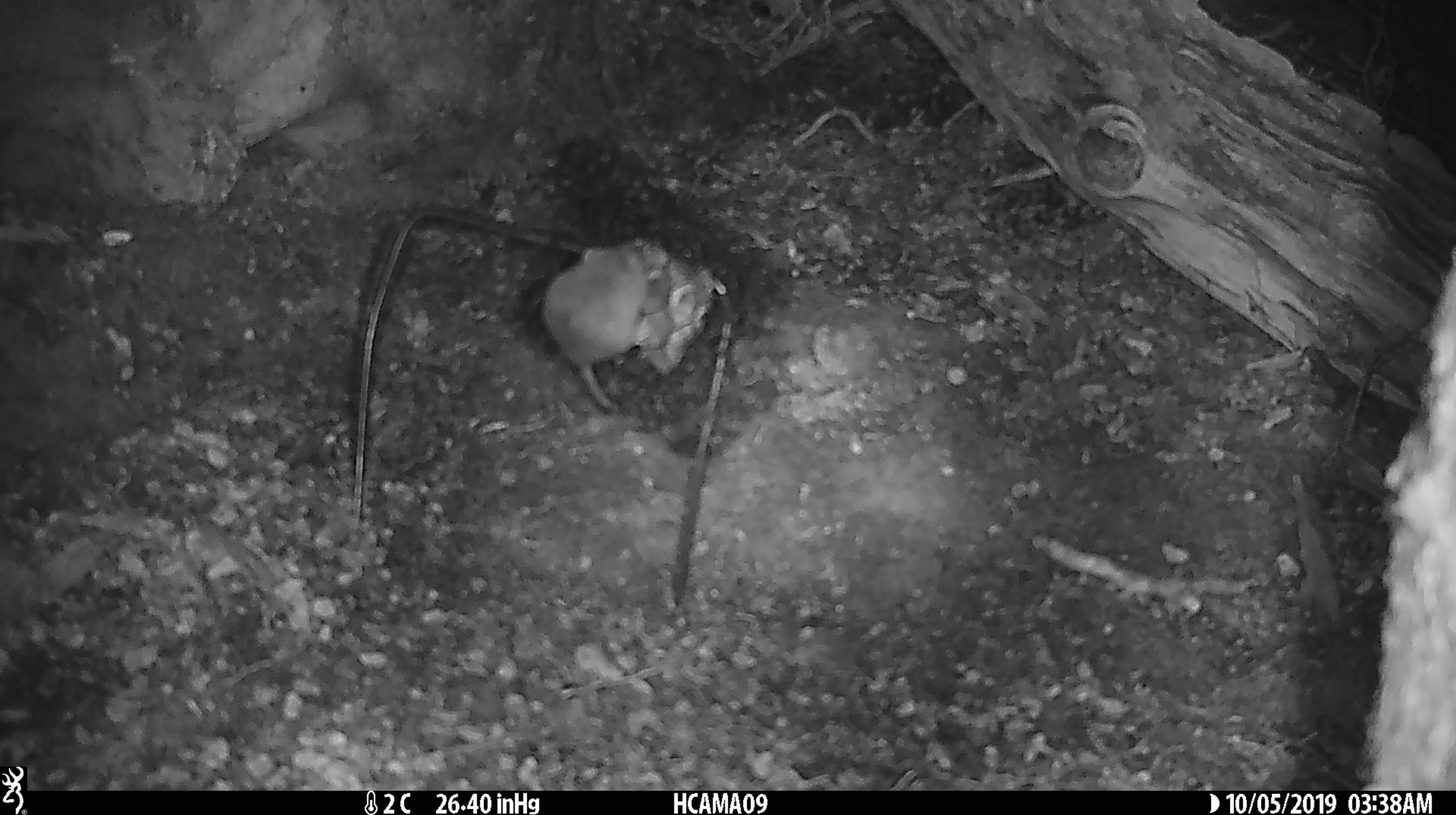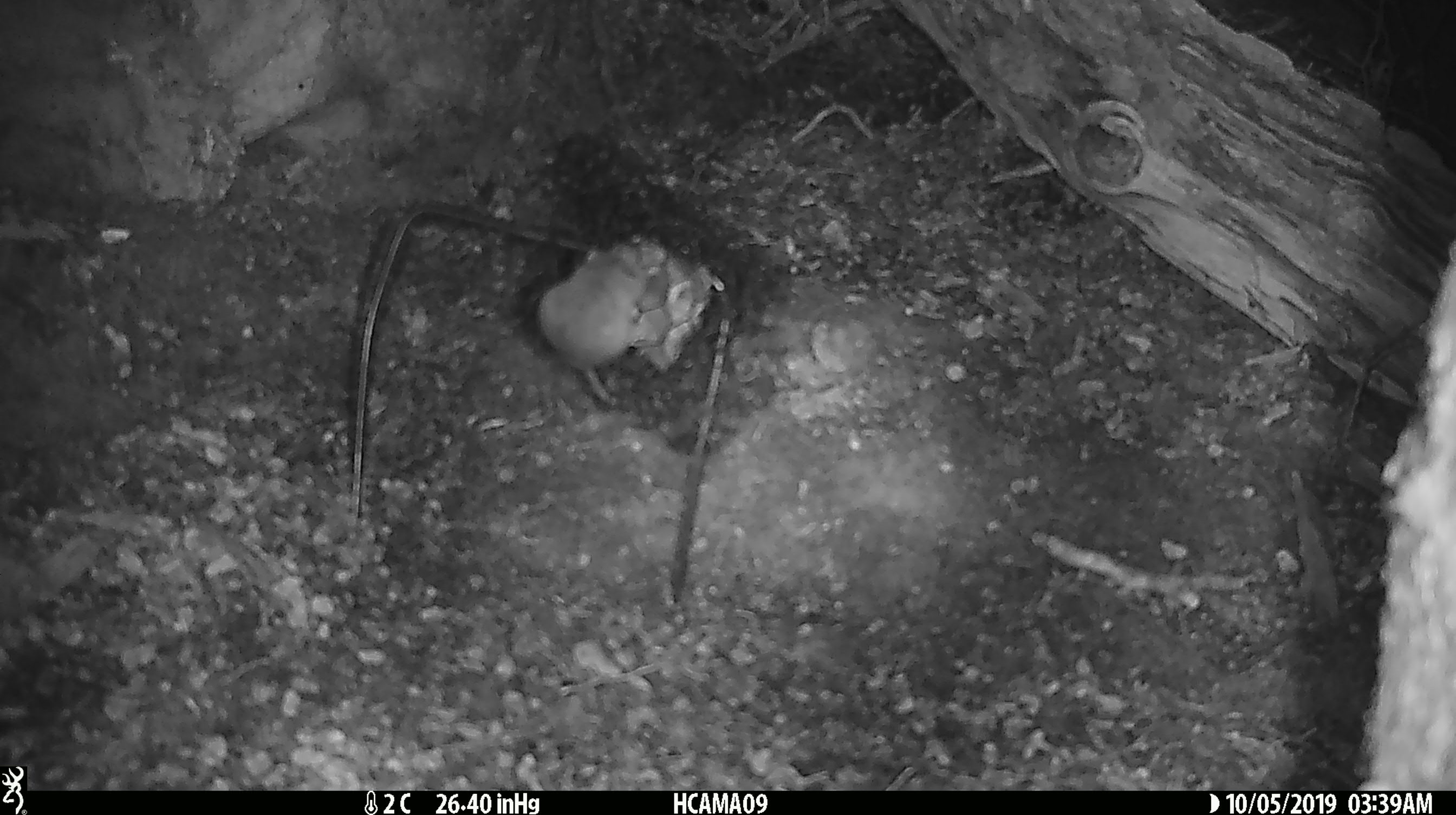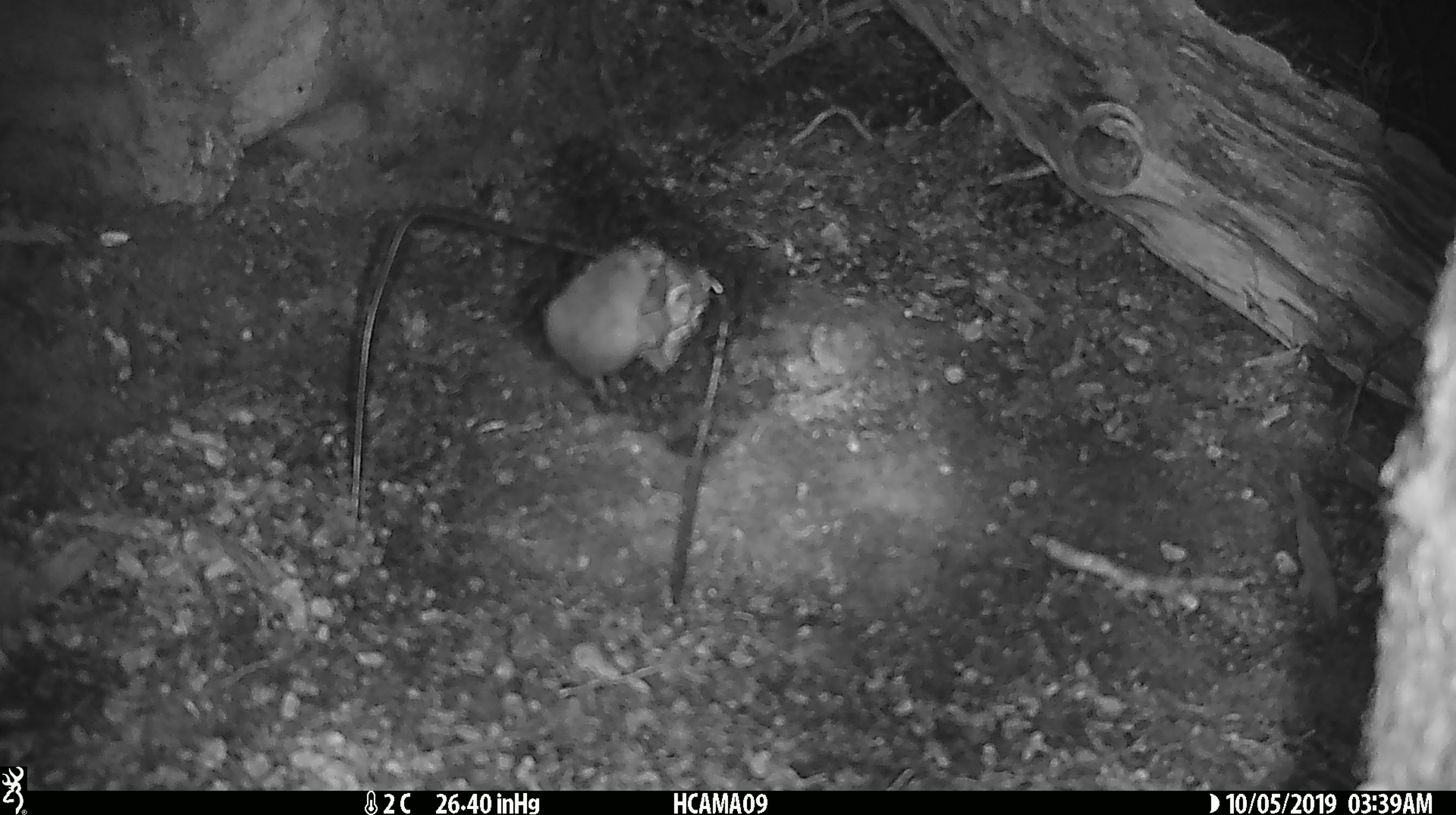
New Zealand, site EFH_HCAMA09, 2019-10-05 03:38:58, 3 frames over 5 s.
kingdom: Animalia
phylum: Chordata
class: Mammalia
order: Rodentia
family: Muridae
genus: Mus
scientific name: Mus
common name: mouse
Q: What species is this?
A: Mouse (Mus).